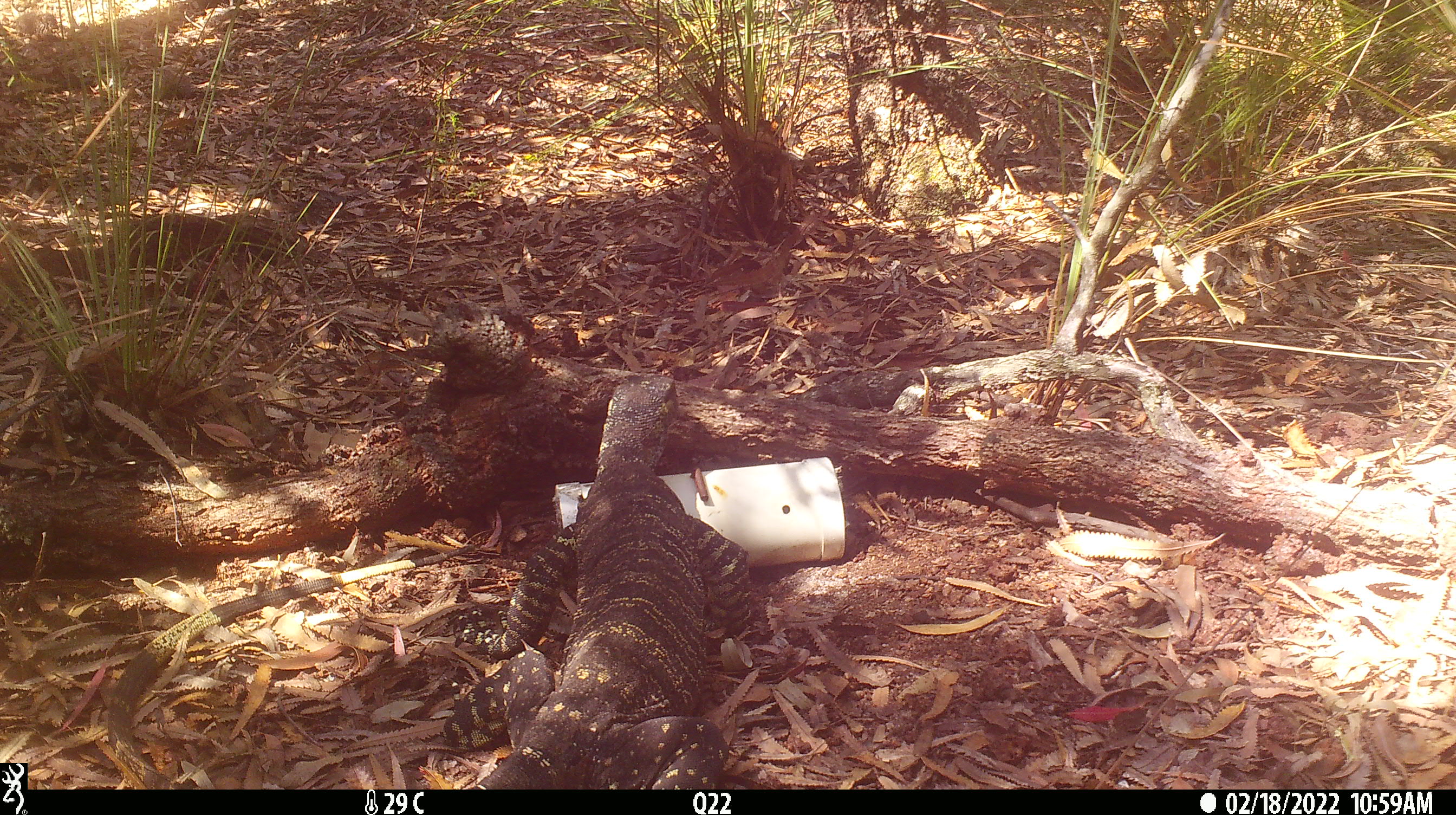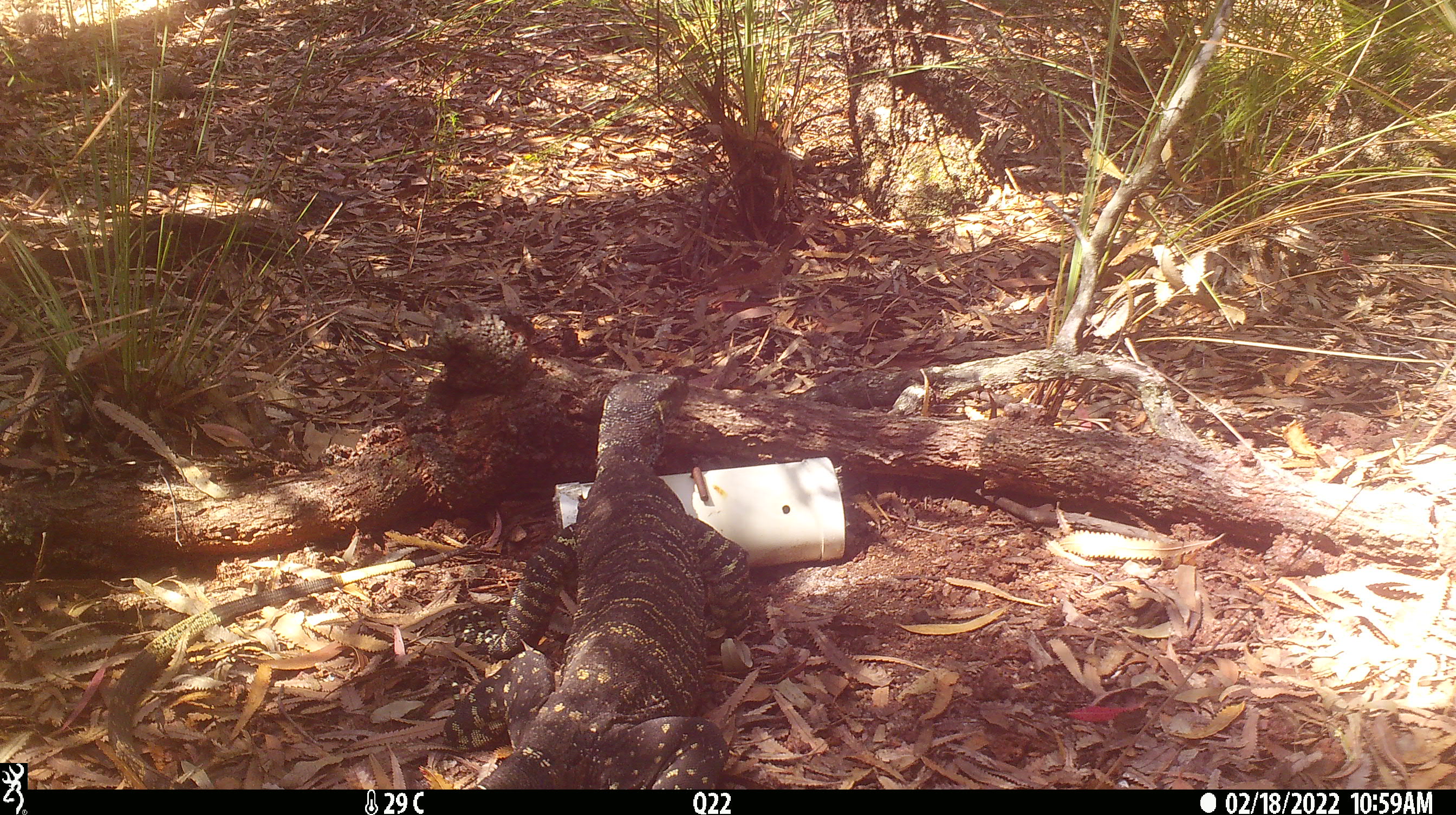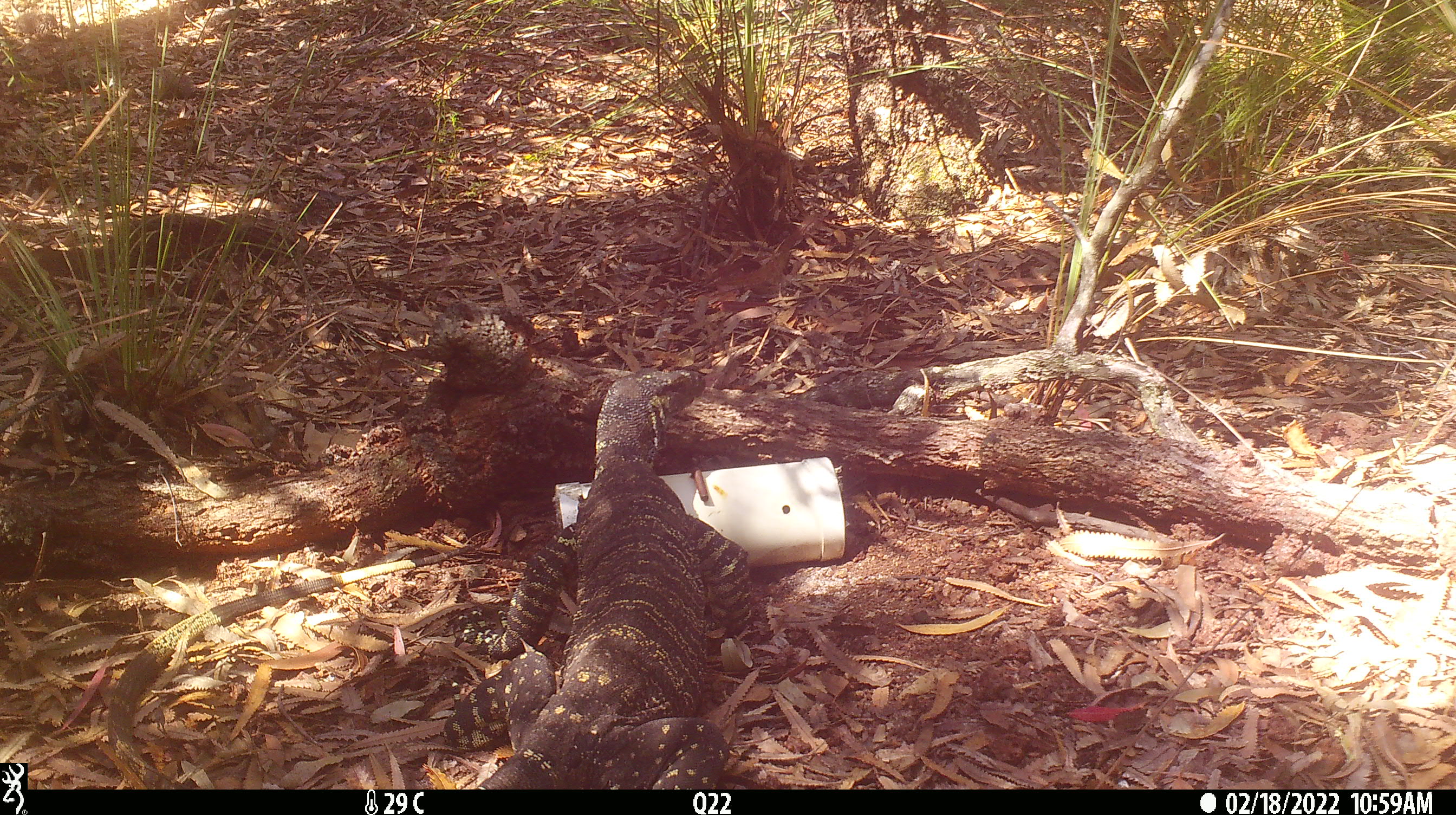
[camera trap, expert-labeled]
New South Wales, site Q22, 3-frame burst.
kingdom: Animalia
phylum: Chordata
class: Reptilia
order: Squamata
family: Varanidae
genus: Varanus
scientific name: Varanus varius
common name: lace monitor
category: goanna